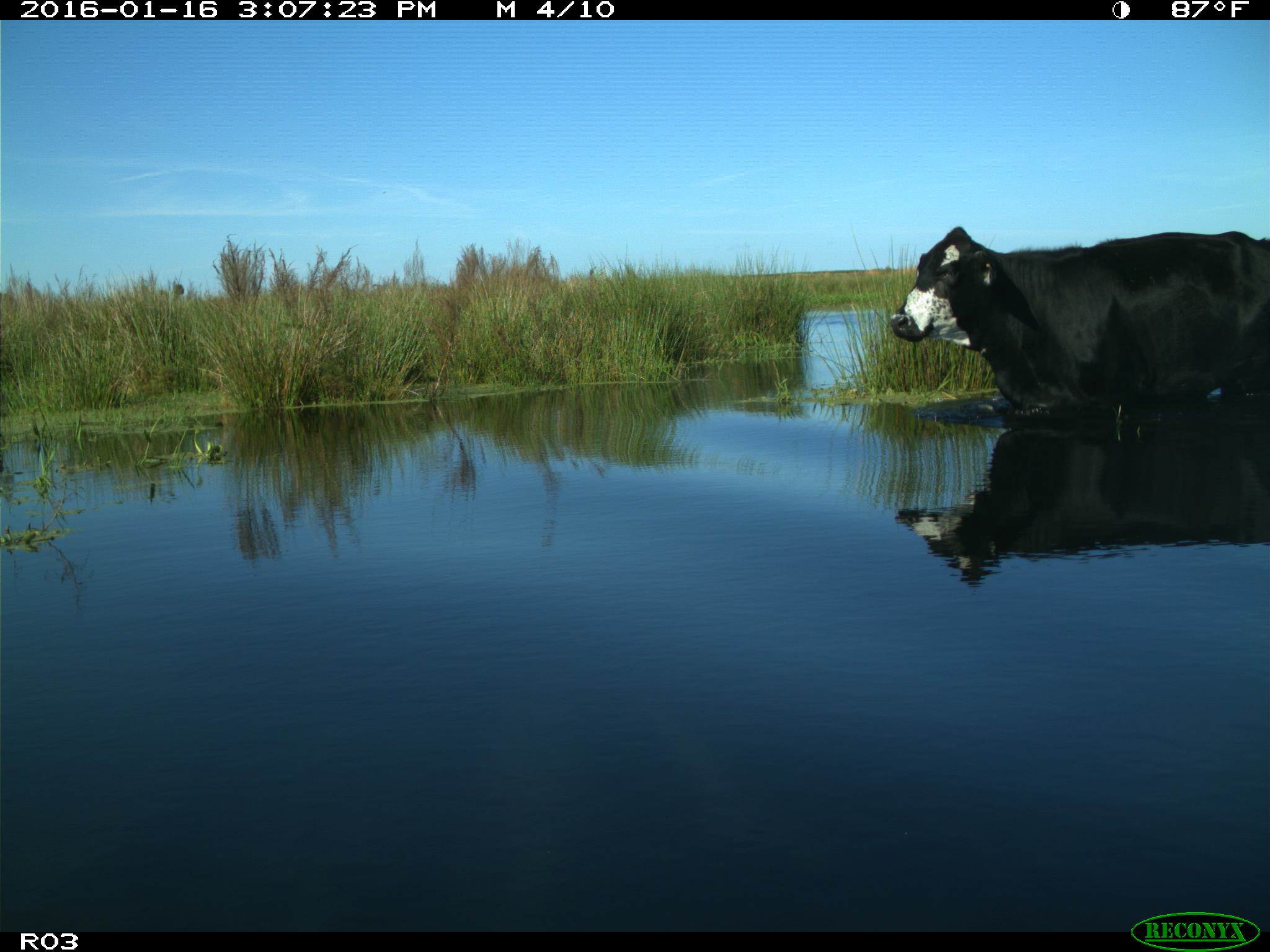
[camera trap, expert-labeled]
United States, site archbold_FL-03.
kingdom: Animalia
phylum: Chordata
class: Mammalia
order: Artiodactyla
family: Bovidae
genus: Bos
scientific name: Bos taurus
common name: domestic cow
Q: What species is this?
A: Bos taurus (domestic cow).